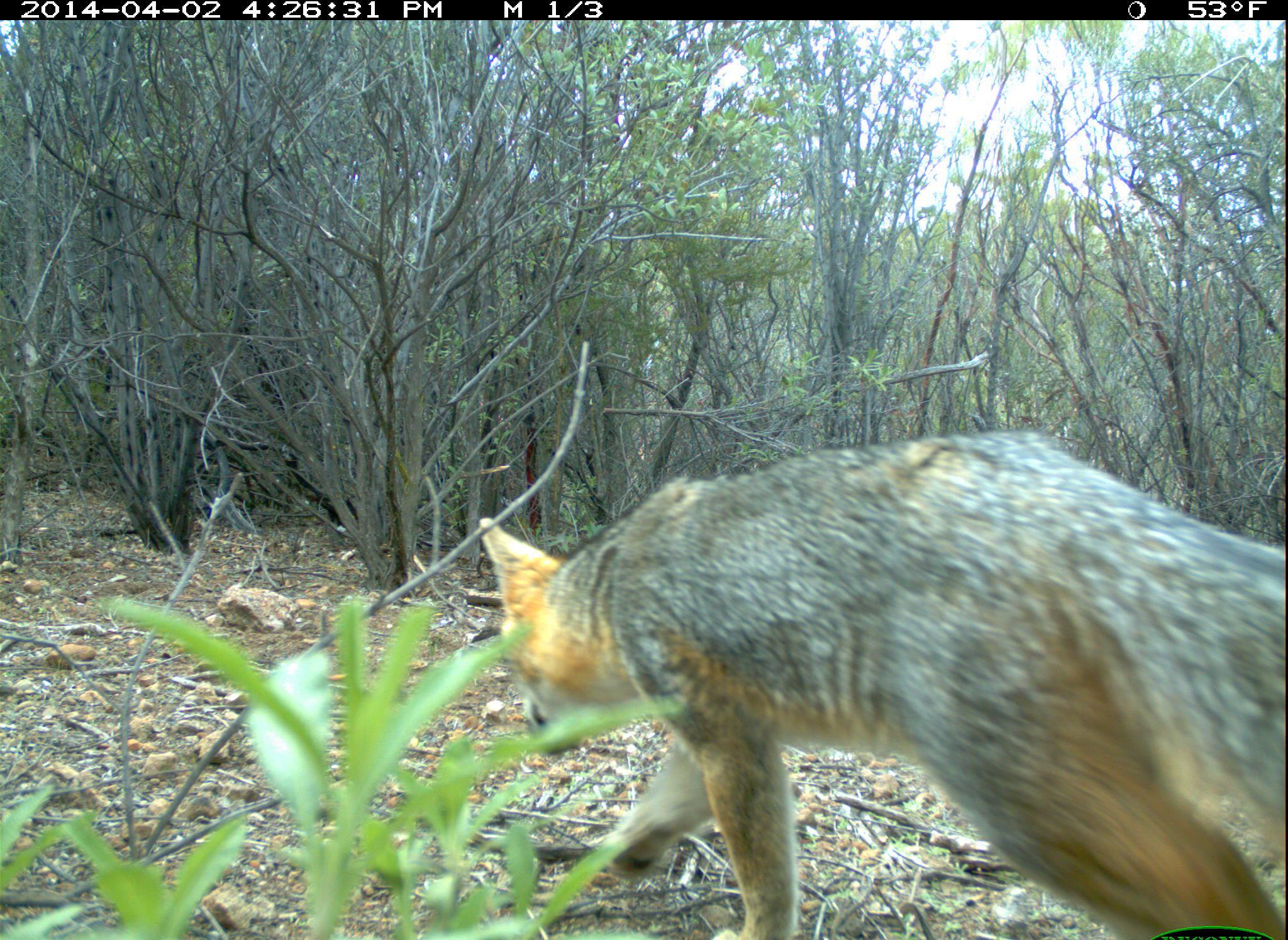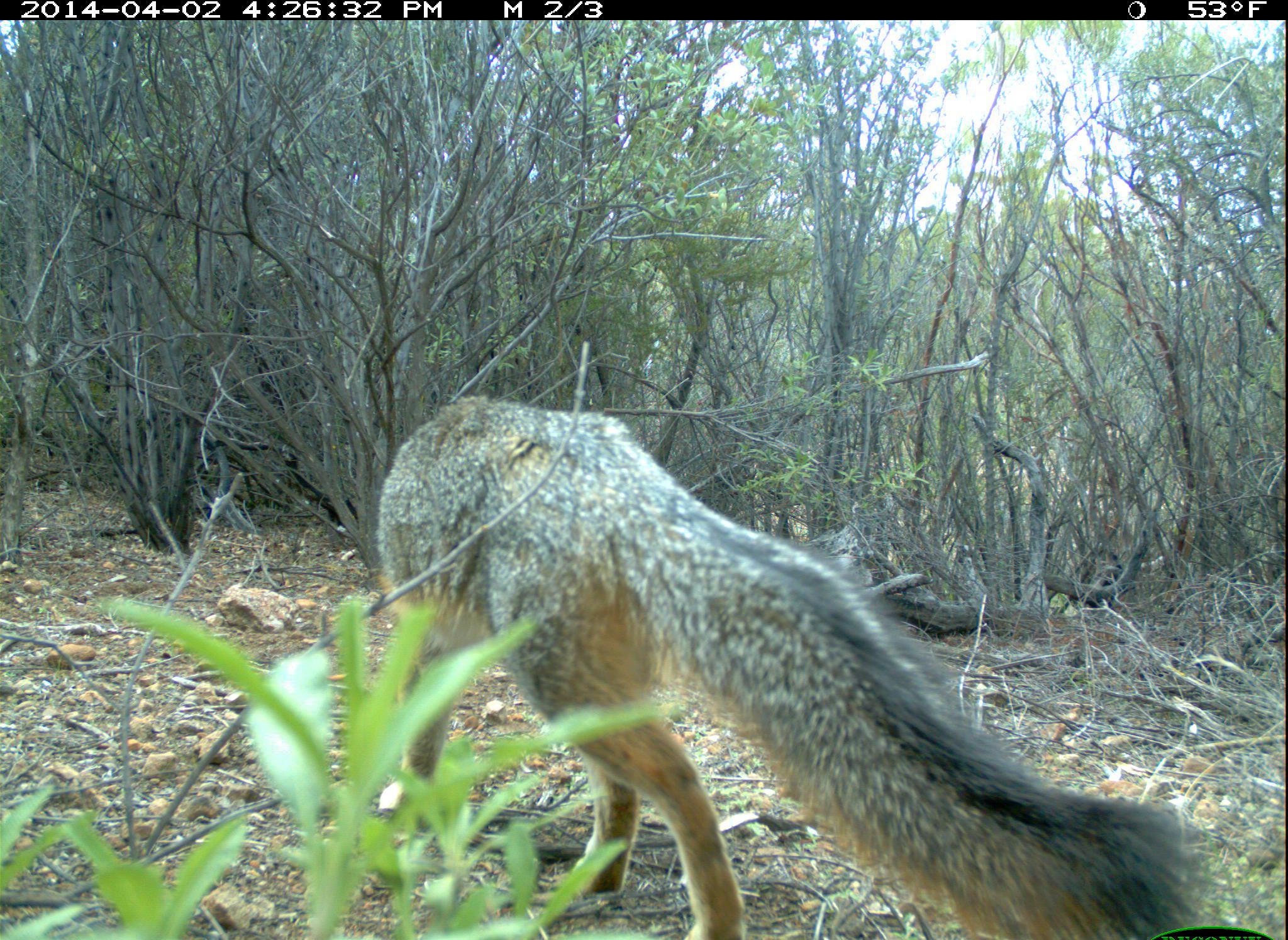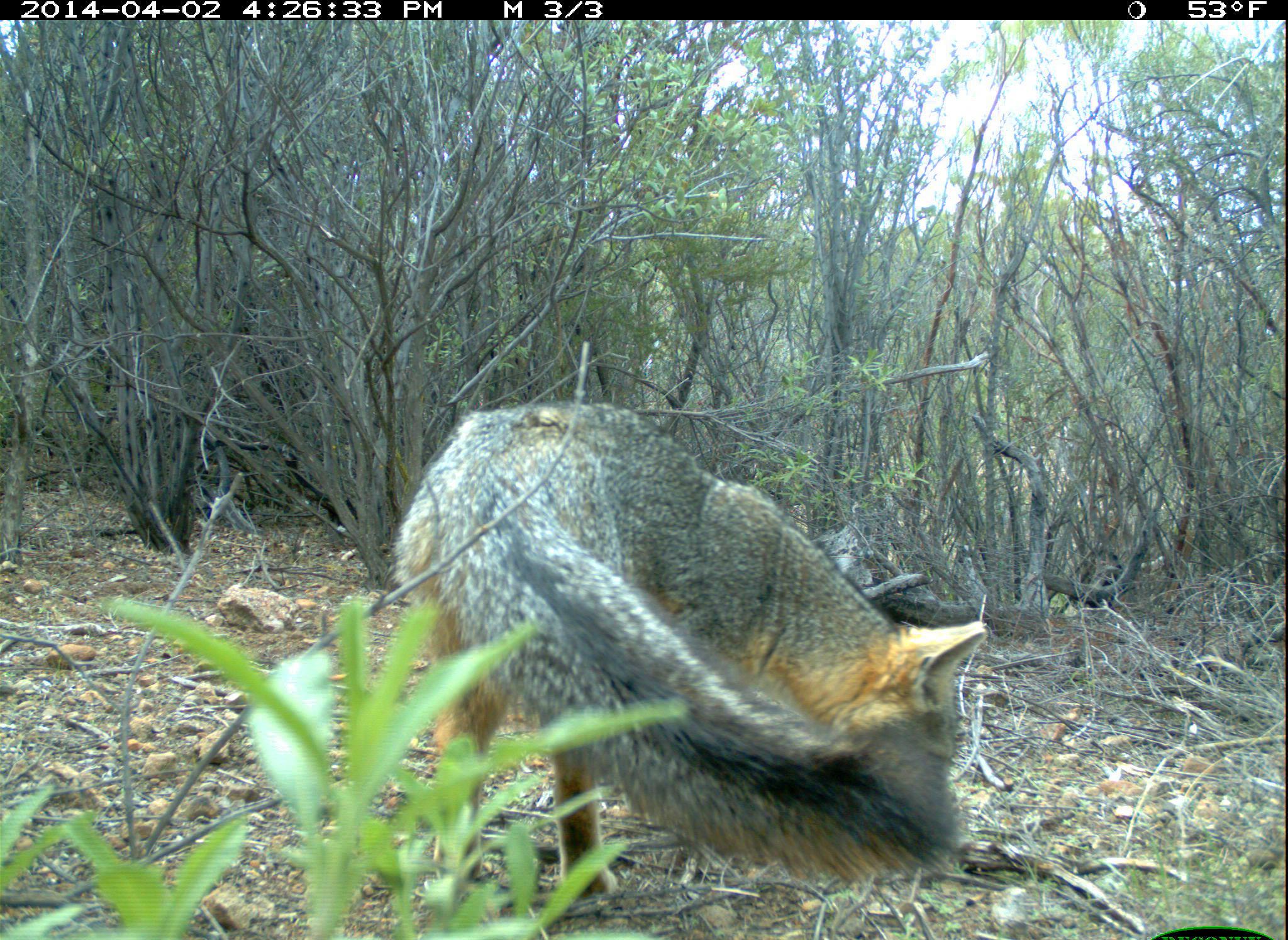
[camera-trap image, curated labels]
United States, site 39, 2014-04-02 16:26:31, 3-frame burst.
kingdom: Animalia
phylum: Chordata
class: Mammalia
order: Carnivora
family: Canidae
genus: Urocyon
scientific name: Urocyon cinereoargenteus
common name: gray fox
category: fox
Fox (gray fox) (Urocyon cinereoargenteus).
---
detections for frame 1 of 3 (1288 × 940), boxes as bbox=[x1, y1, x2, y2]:
fox: bbox=[476, 428, 1288, 938]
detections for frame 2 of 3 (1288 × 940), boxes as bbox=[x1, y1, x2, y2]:
fox: bbox=[374, 396, 1208, 939]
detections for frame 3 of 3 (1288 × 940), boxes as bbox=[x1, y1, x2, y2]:
fox: bbox=[387, 396, 990, 910]